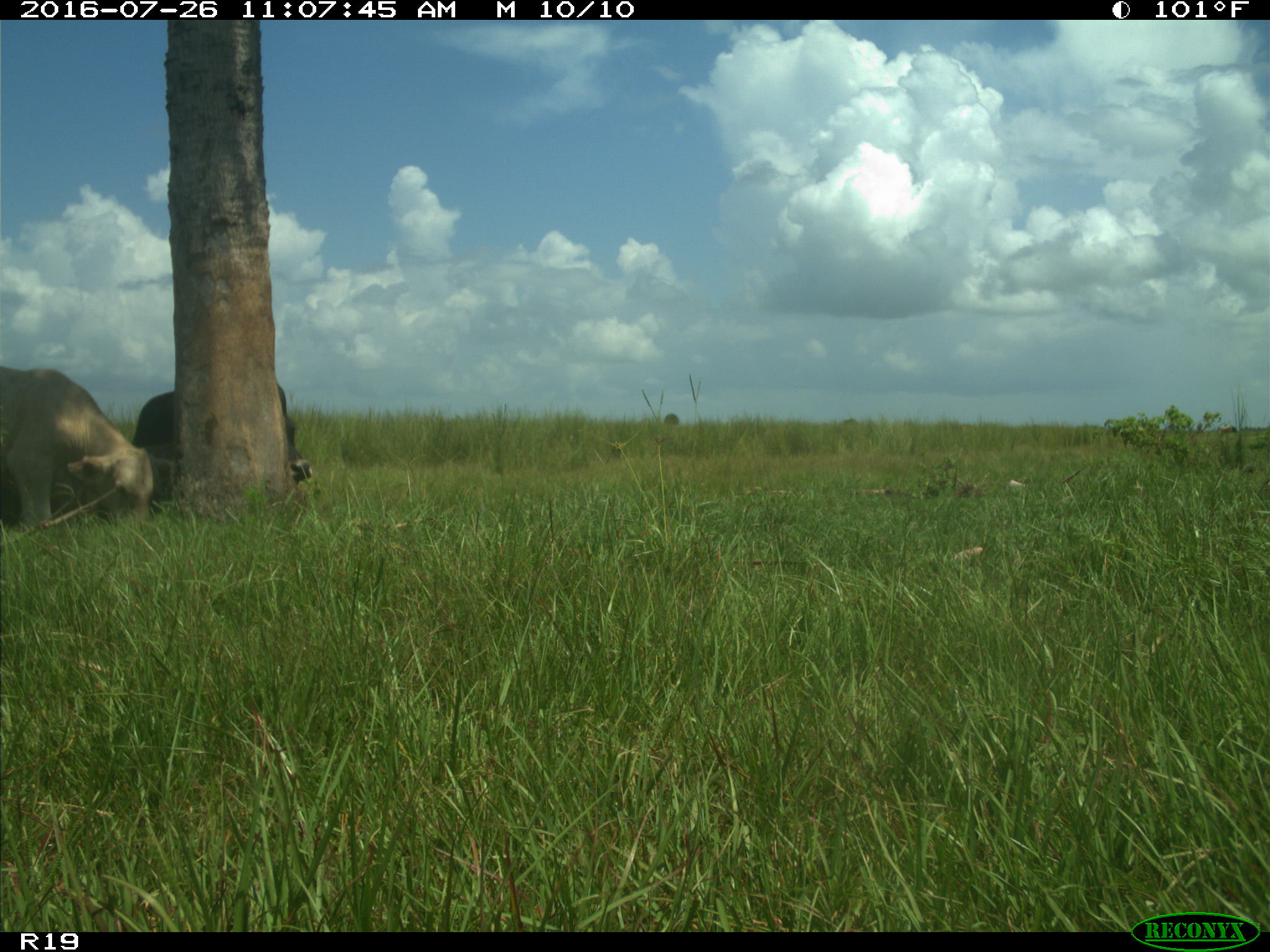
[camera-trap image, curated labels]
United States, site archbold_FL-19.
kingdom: Animalia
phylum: Chordata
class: Mammalia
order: Artiodactyla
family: Bovidae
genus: Bos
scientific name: Bos taurus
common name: domestic cow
Bos taurus (domestic cow).